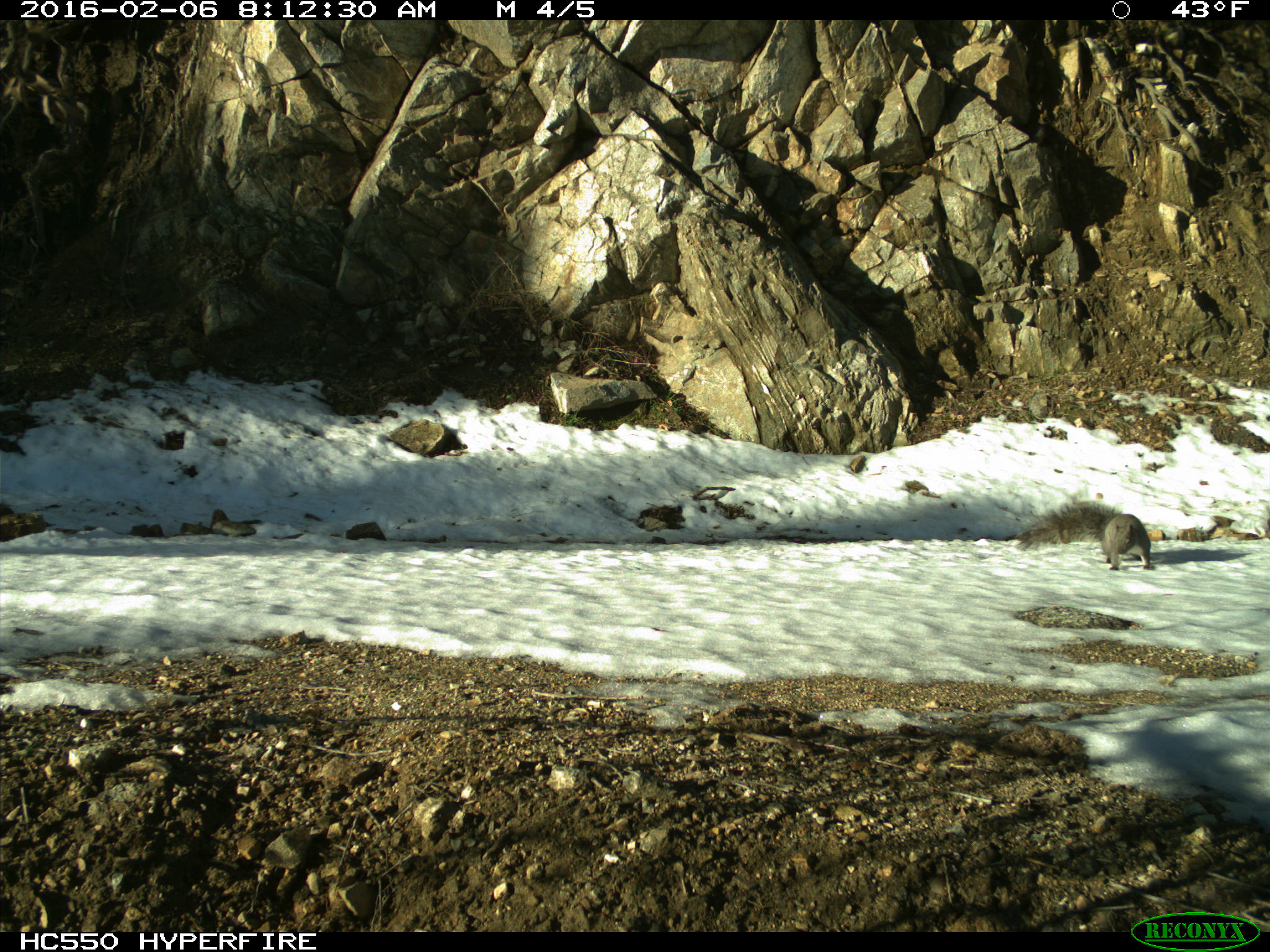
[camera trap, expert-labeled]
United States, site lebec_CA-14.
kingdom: Animalia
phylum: Chordata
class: Mammalia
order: Rodentia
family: Sciuridae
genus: Sciurus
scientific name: Sciurus carolinensis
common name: eastern gray squirrel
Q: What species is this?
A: Sciurus carolinensis (eastern gray squirrel).